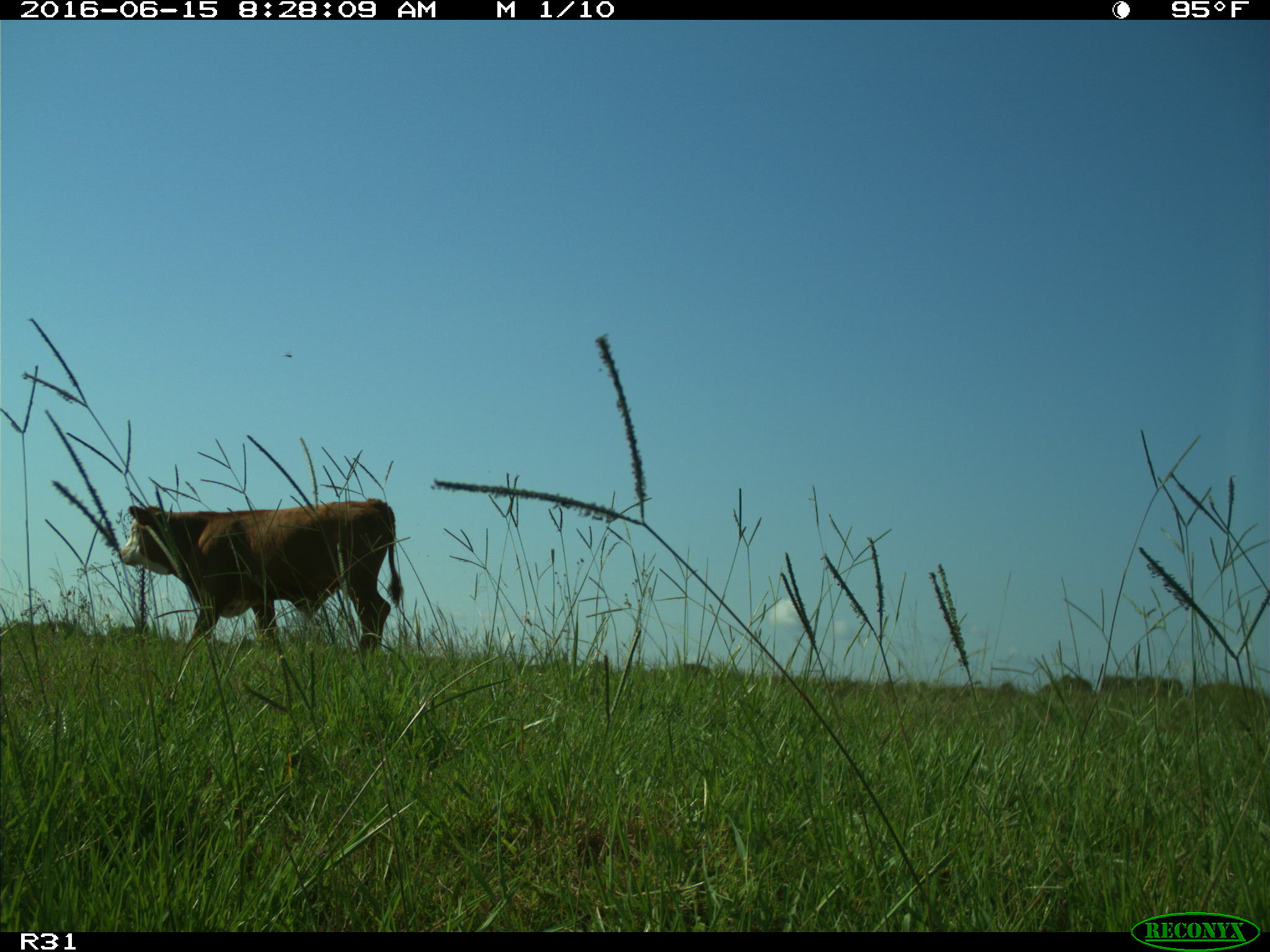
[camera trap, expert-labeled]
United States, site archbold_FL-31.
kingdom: Animalia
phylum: Chordata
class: Mammalia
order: Artiodactyla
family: Bovidae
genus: Bos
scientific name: Bos taurus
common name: domestic cow